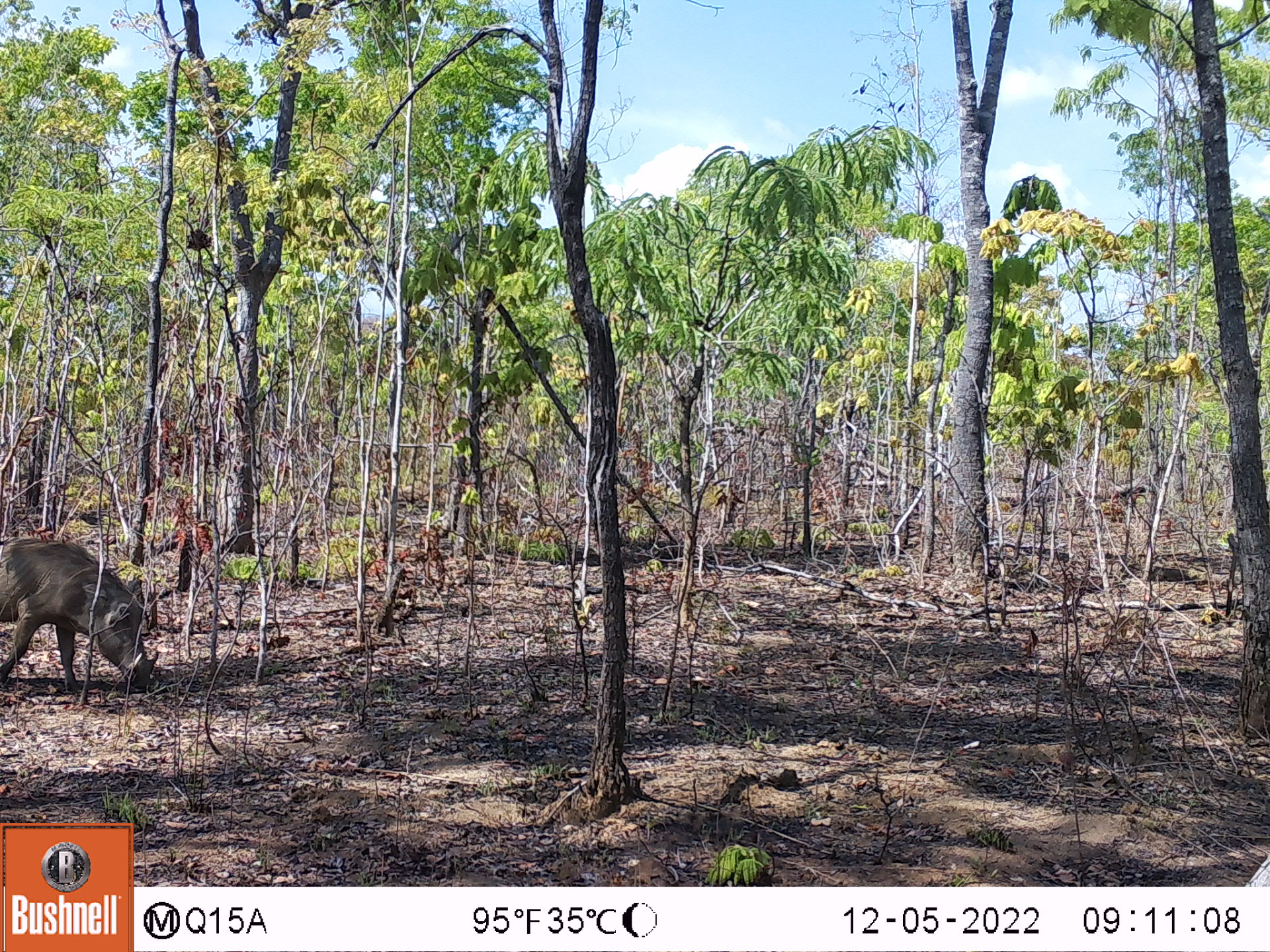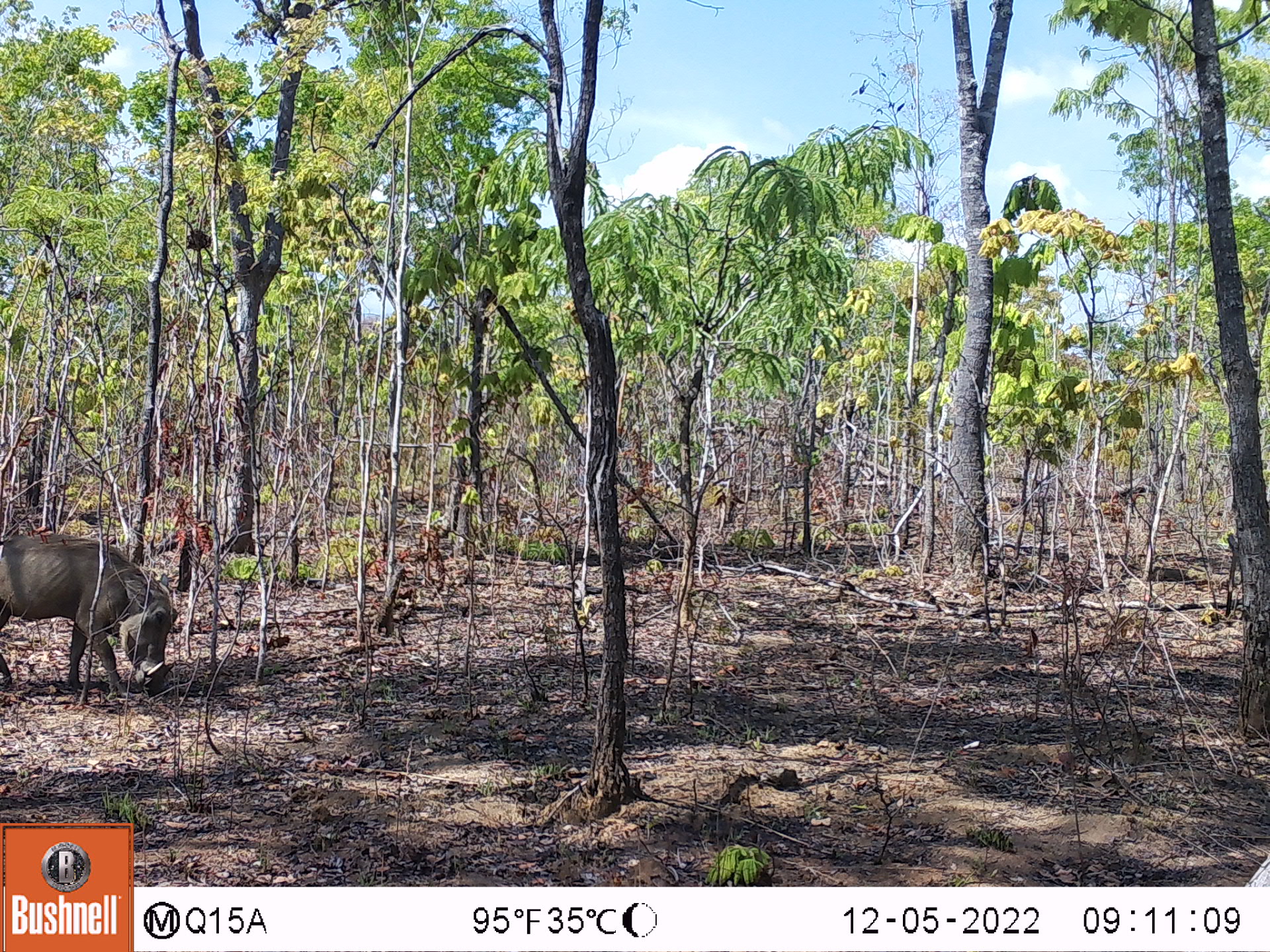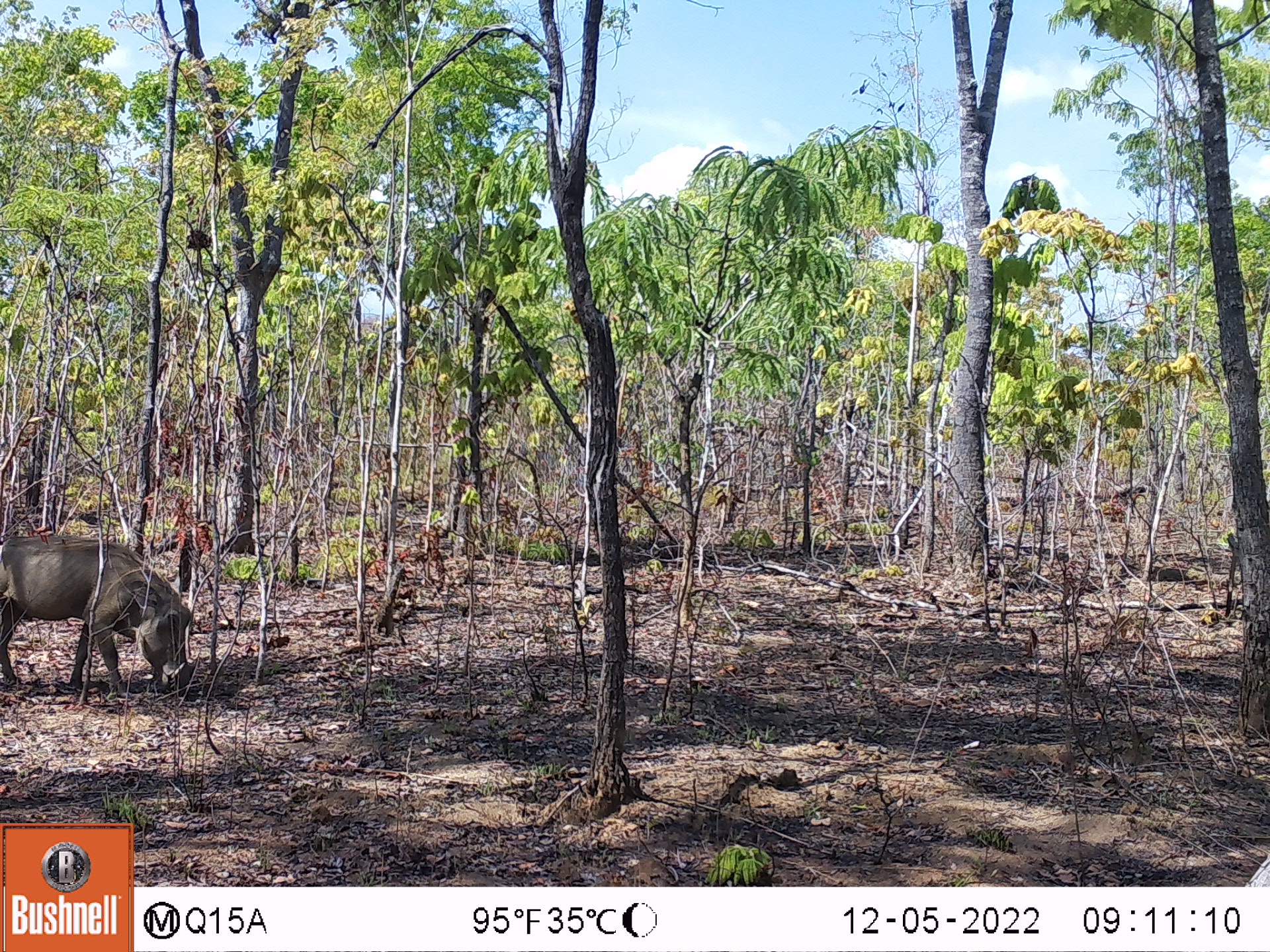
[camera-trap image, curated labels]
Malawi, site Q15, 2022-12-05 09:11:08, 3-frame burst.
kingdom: Animalia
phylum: Chordata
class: Mammalia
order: Artiodactyla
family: Suidae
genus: Phacochoerus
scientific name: Phacochoerus africanus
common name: common warthog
Common warthog (Phacochoerus africanus), count 1.